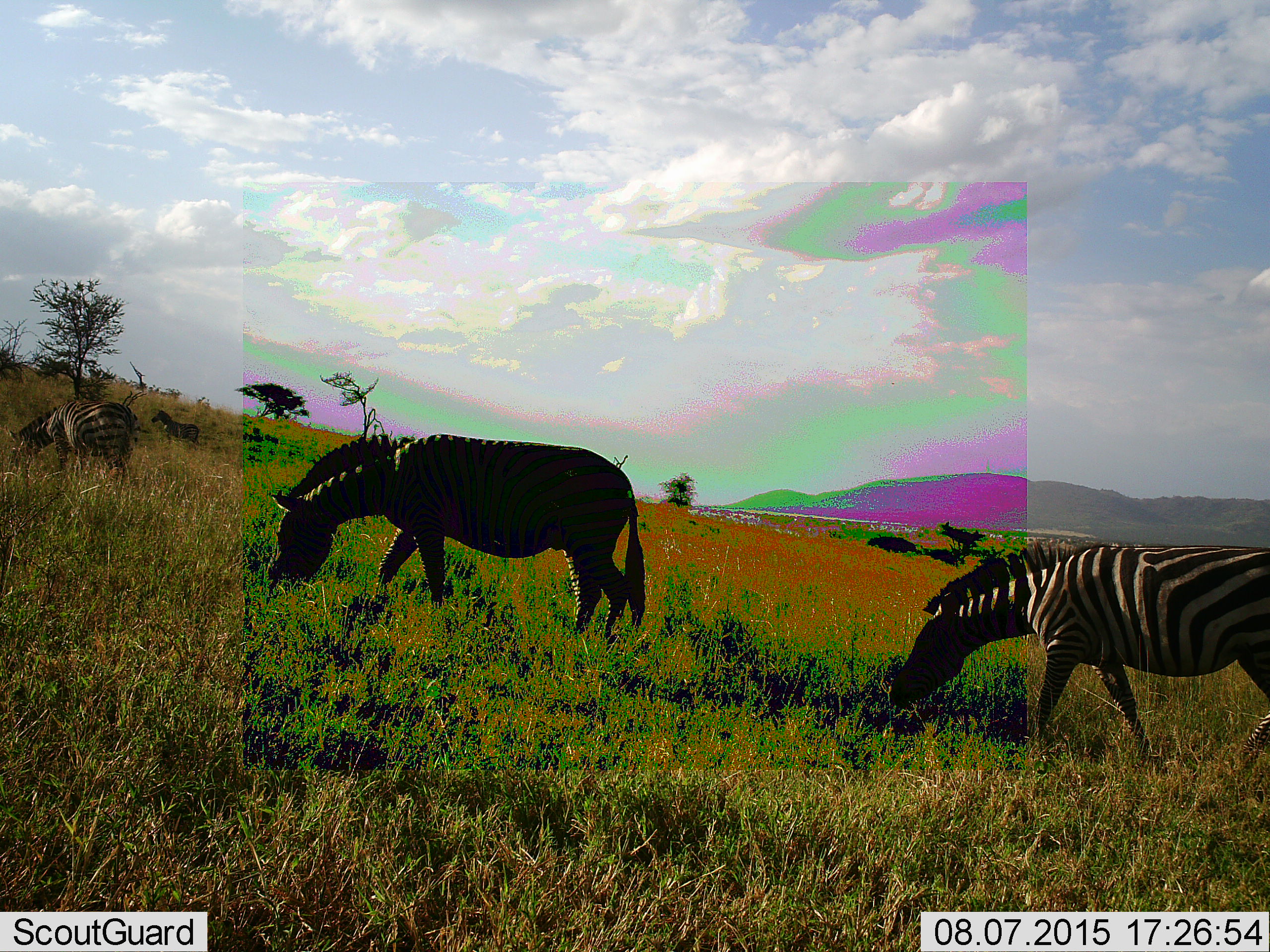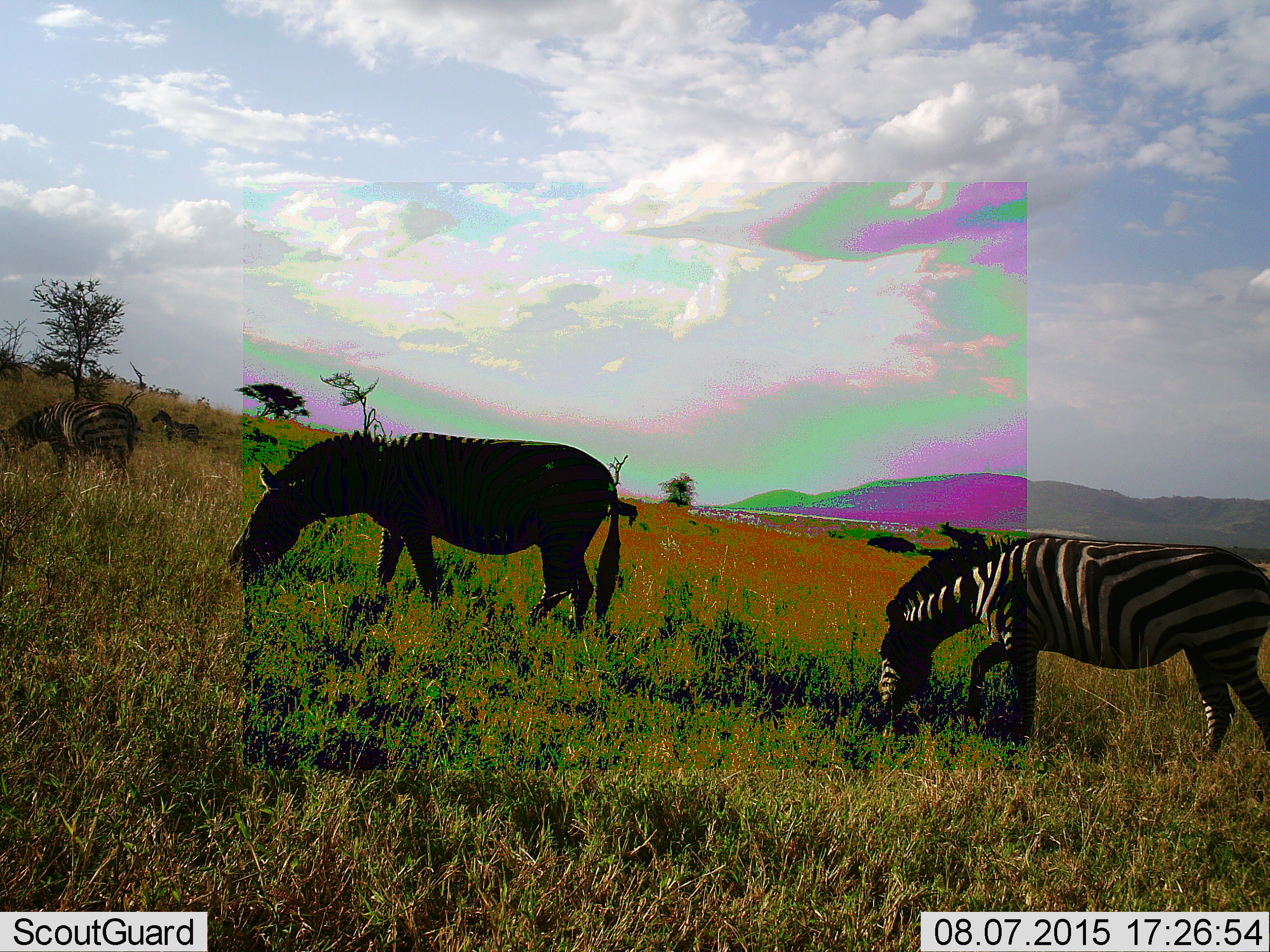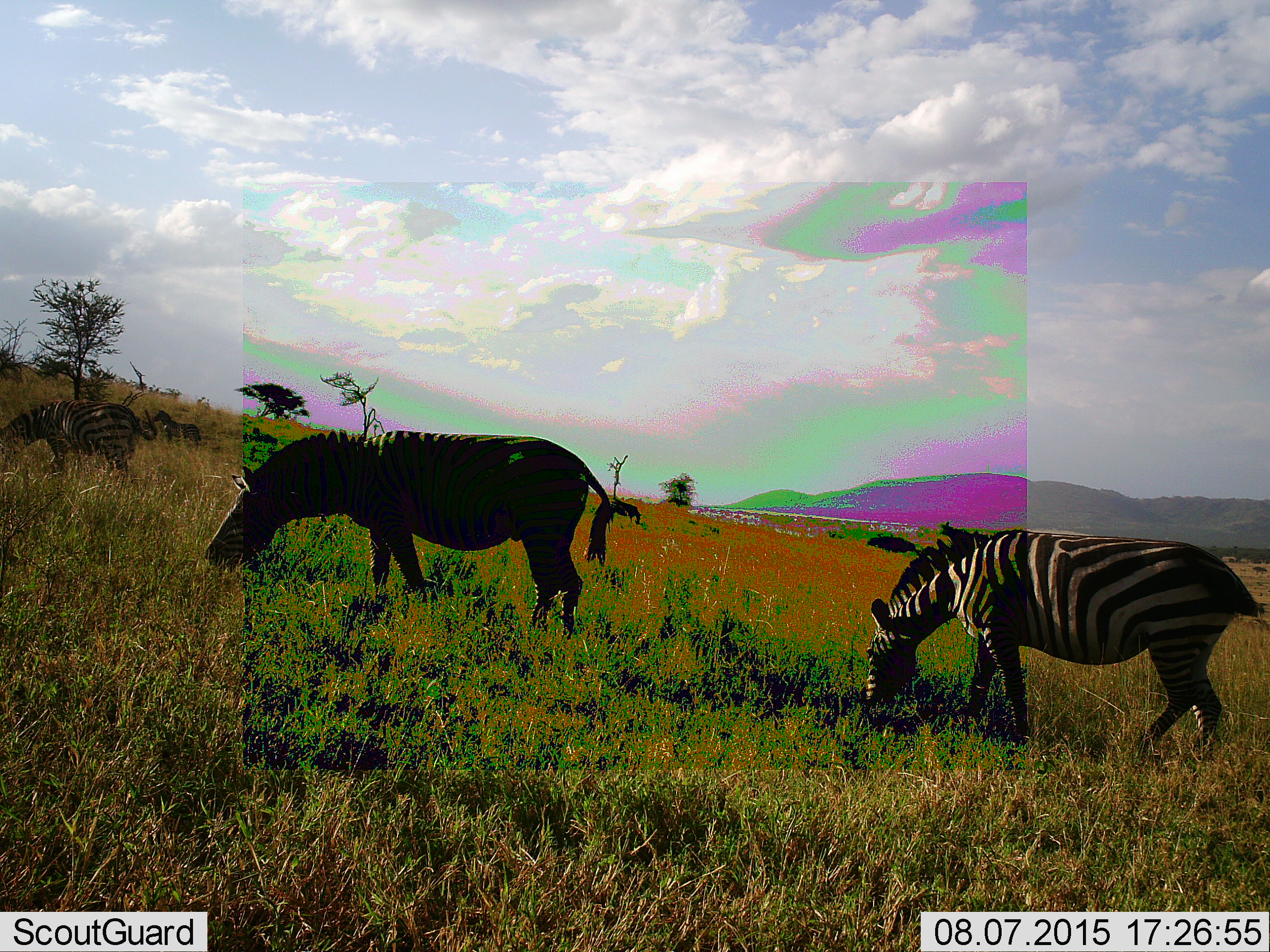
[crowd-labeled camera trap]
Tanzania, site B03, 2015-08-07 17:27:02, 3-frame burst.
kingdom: Animalia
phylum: Chordata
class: Mammalia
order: Perissodactyla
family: Equidae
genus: Equus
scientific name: Equus quagga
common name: plains zebra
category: zebra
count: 4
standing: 40%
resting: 0%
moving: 30%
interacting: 0%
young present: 10%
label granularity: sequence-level